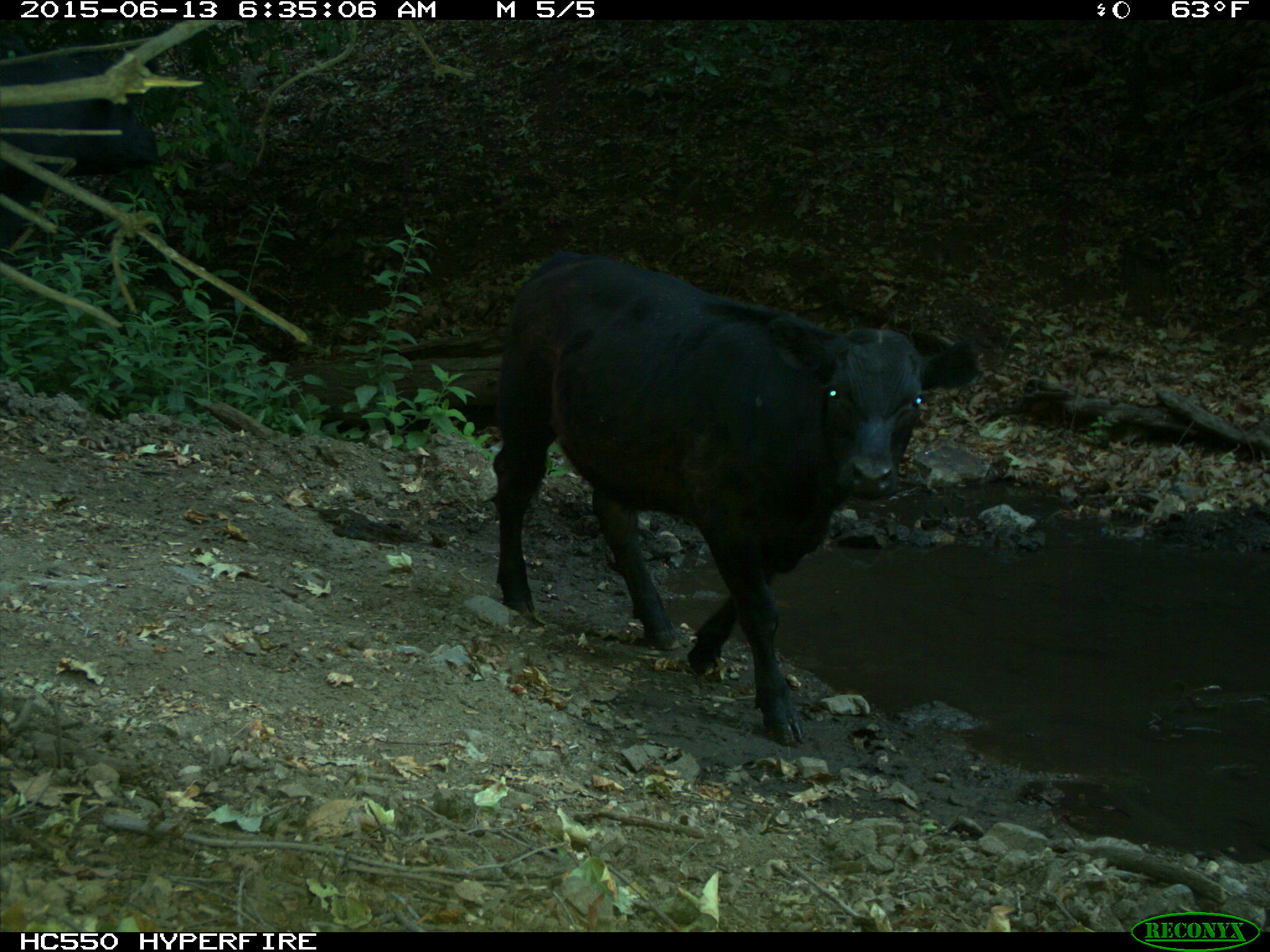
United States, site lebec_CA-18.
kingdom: Animalia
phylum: Chordata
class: Mammalia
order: Artiodactyla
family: Bovidae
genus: Bos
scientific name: Bos taurus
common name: domestic cow